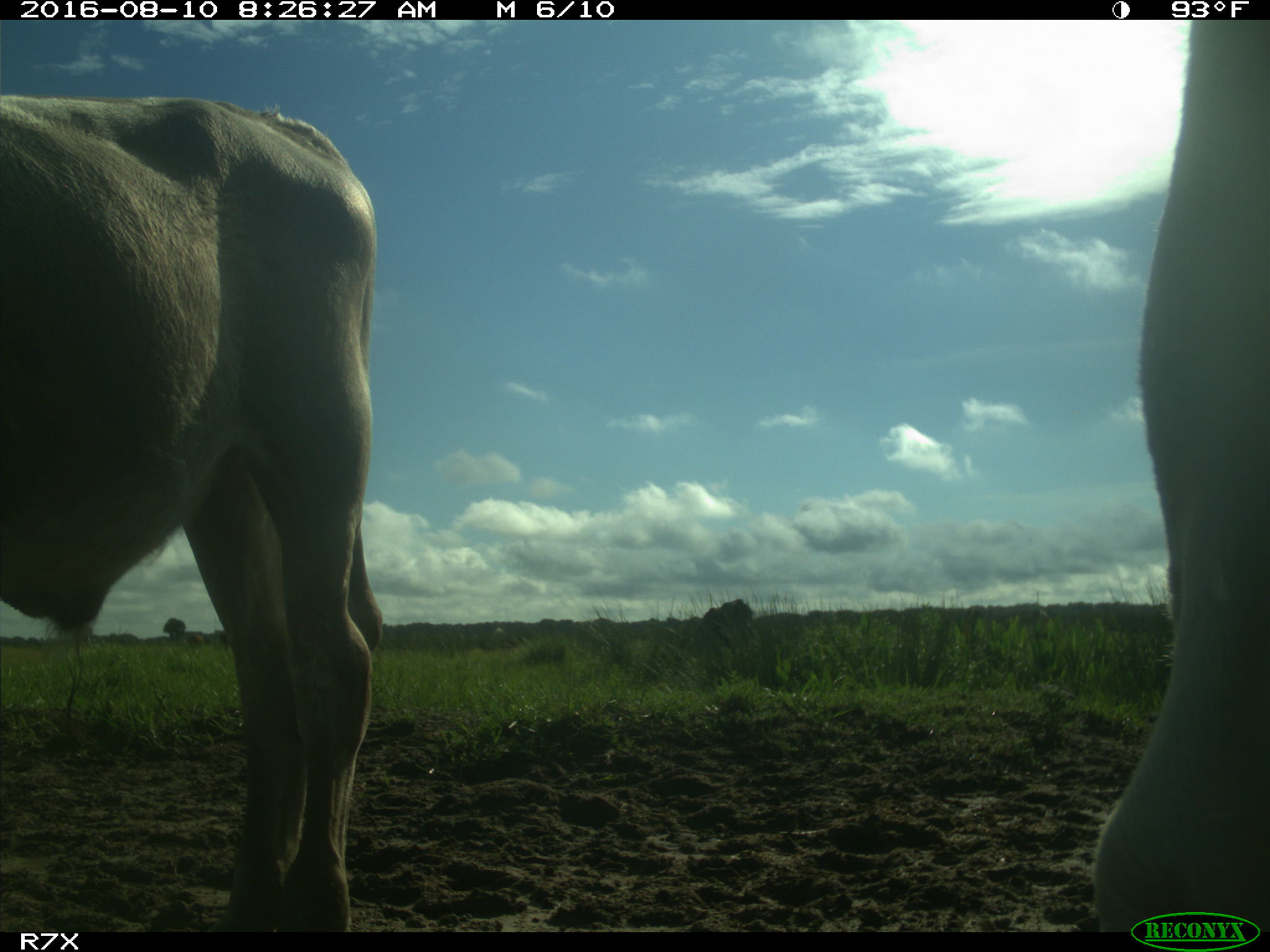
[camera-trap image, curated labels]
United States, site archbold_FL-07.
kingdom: Animalia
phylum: Chordata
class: Mammalia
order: Artiodactyla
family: Bovidae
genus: Bos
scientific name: Bos taurus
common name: domestic cow